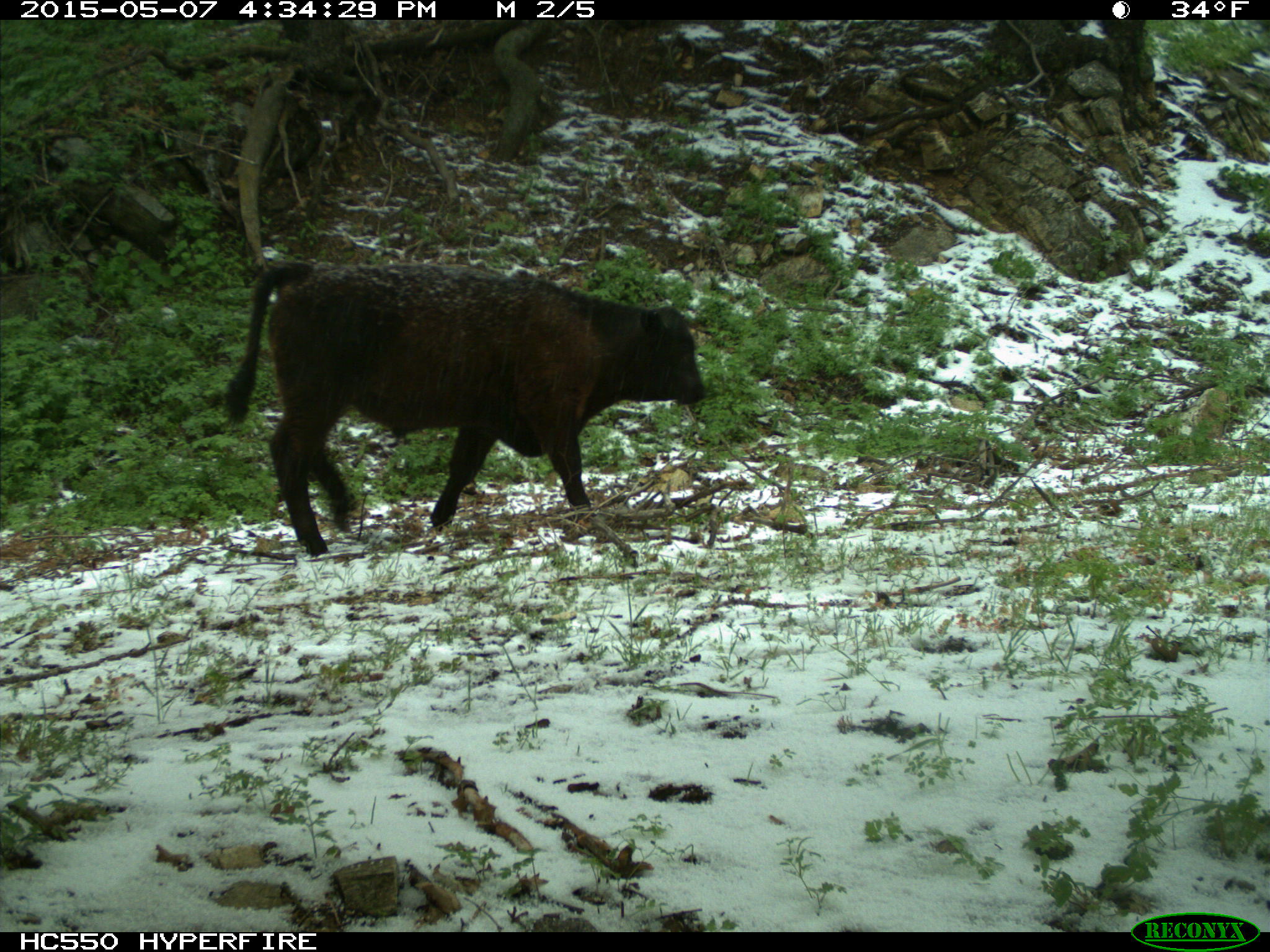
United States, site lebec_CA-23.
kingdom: Animalia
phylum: Chordata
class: Mammalia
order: Artiodactyla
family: Bovidae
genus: Bos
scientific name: Bos taurus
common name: domestic cow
Bos taurus (domestic cow).